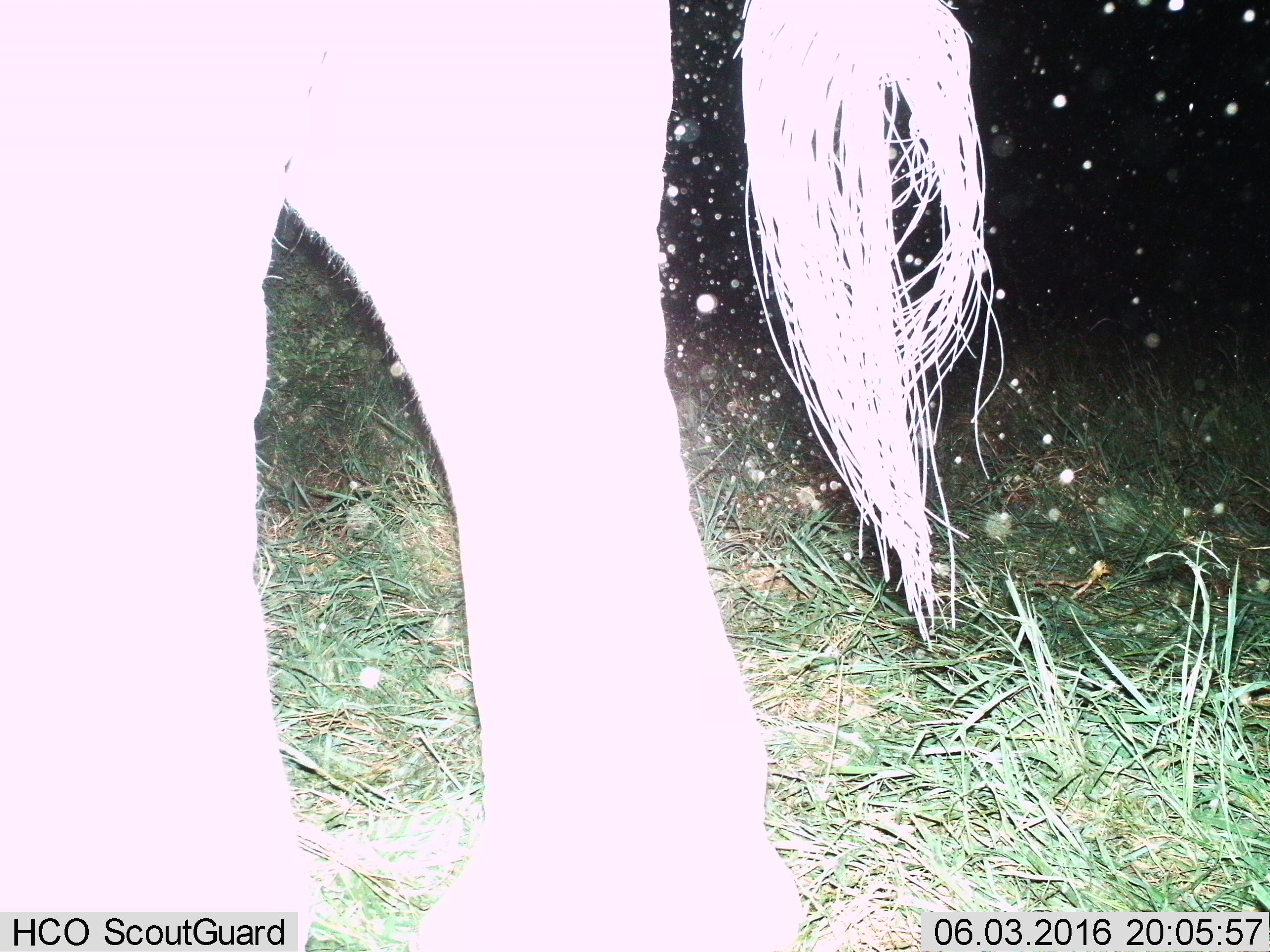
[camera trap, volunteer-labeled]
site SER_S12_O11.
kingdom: Animalia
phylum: Chordata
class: Mammalia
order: Proboscidea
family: Elephantidae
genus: Loxodonta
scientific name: Loxodonta africana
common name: african bush elephant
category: elephant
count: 1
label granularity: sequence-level